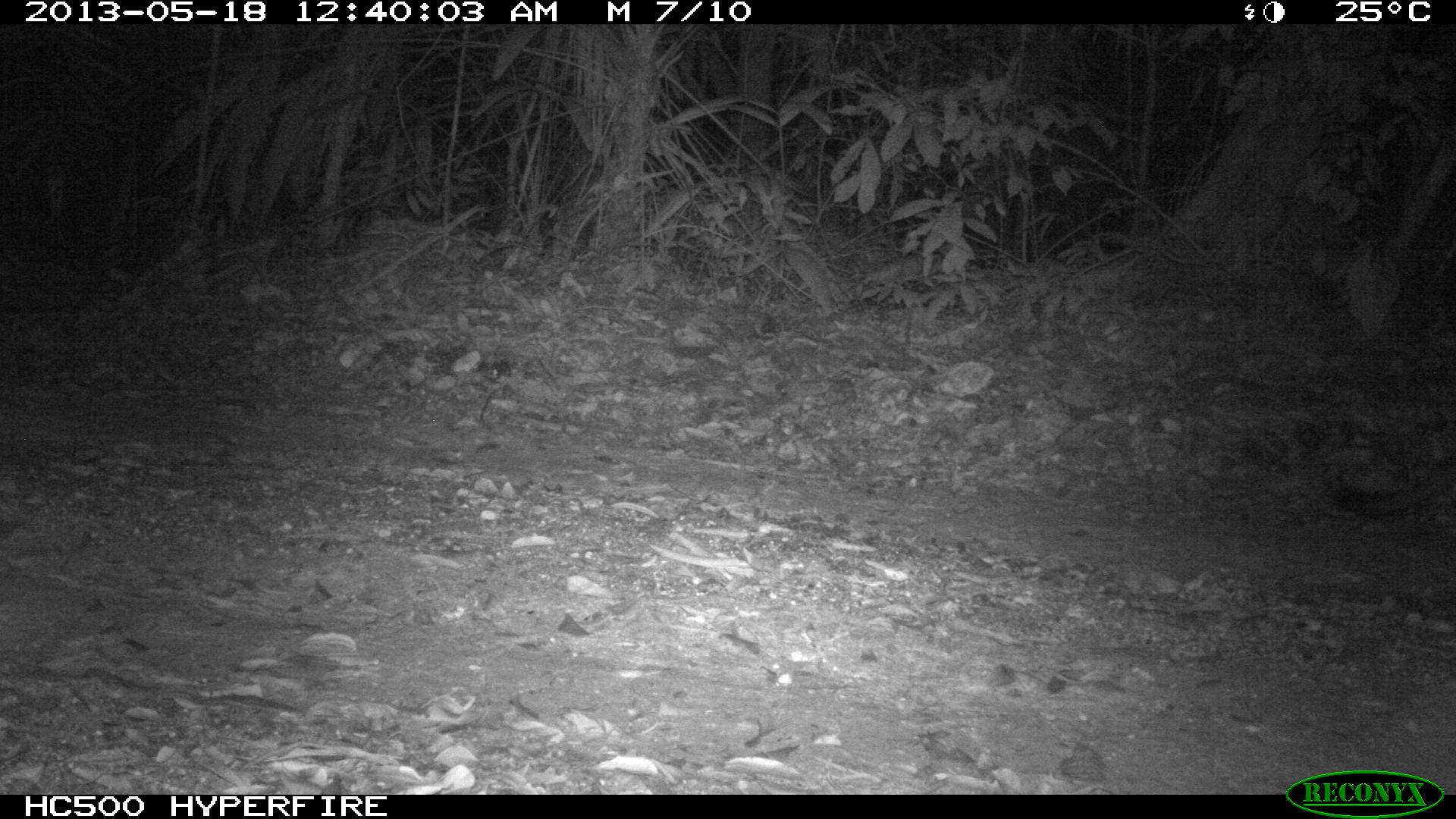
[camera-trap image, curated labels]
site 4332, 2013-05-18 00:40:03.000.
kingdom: Animalia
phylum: Chordata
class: Mammalia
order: Carnivora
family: Felidae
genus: Puma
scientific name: Puma concolor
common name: mountain lion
Puma concolor (mountain lion), count 1.